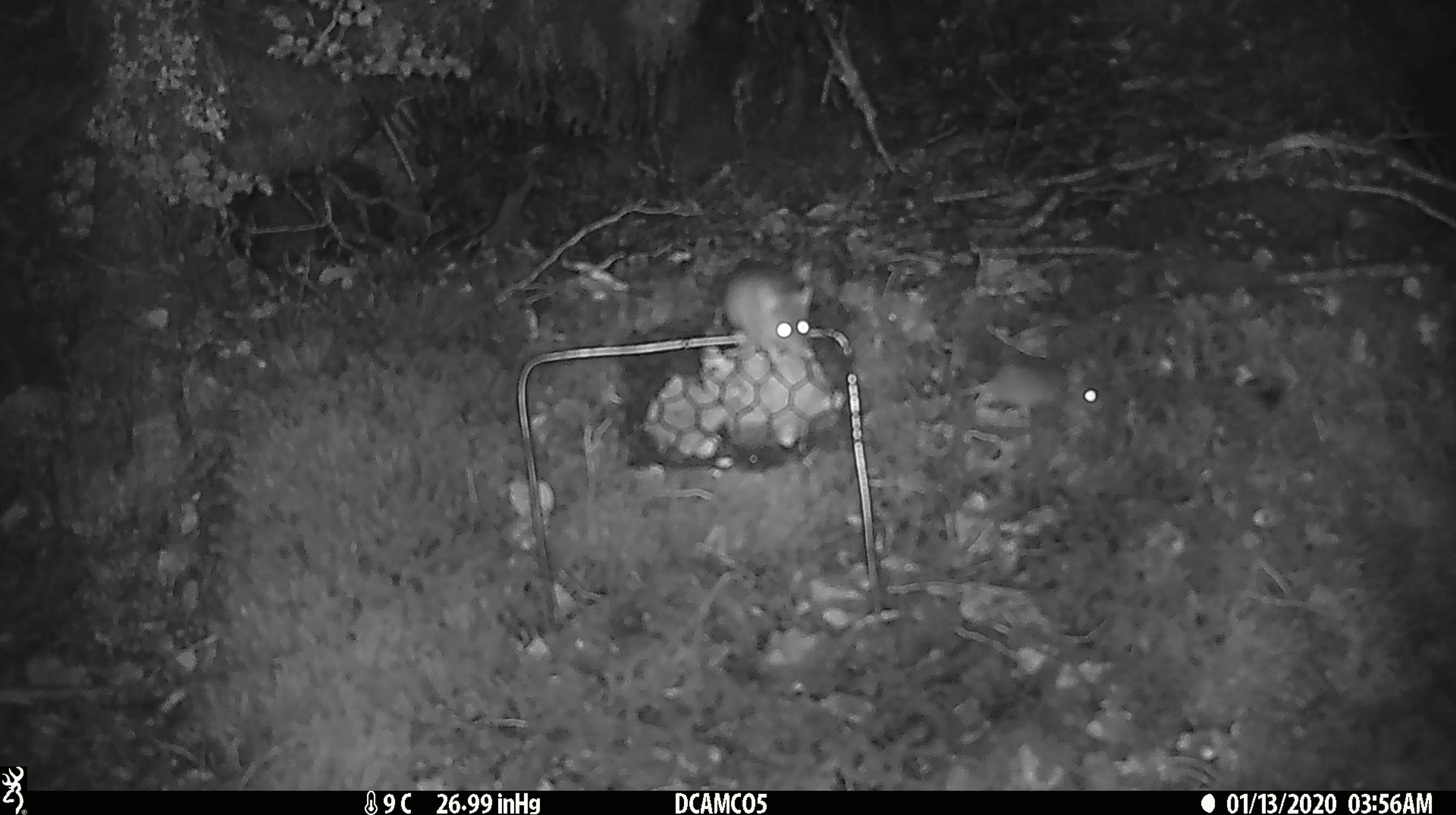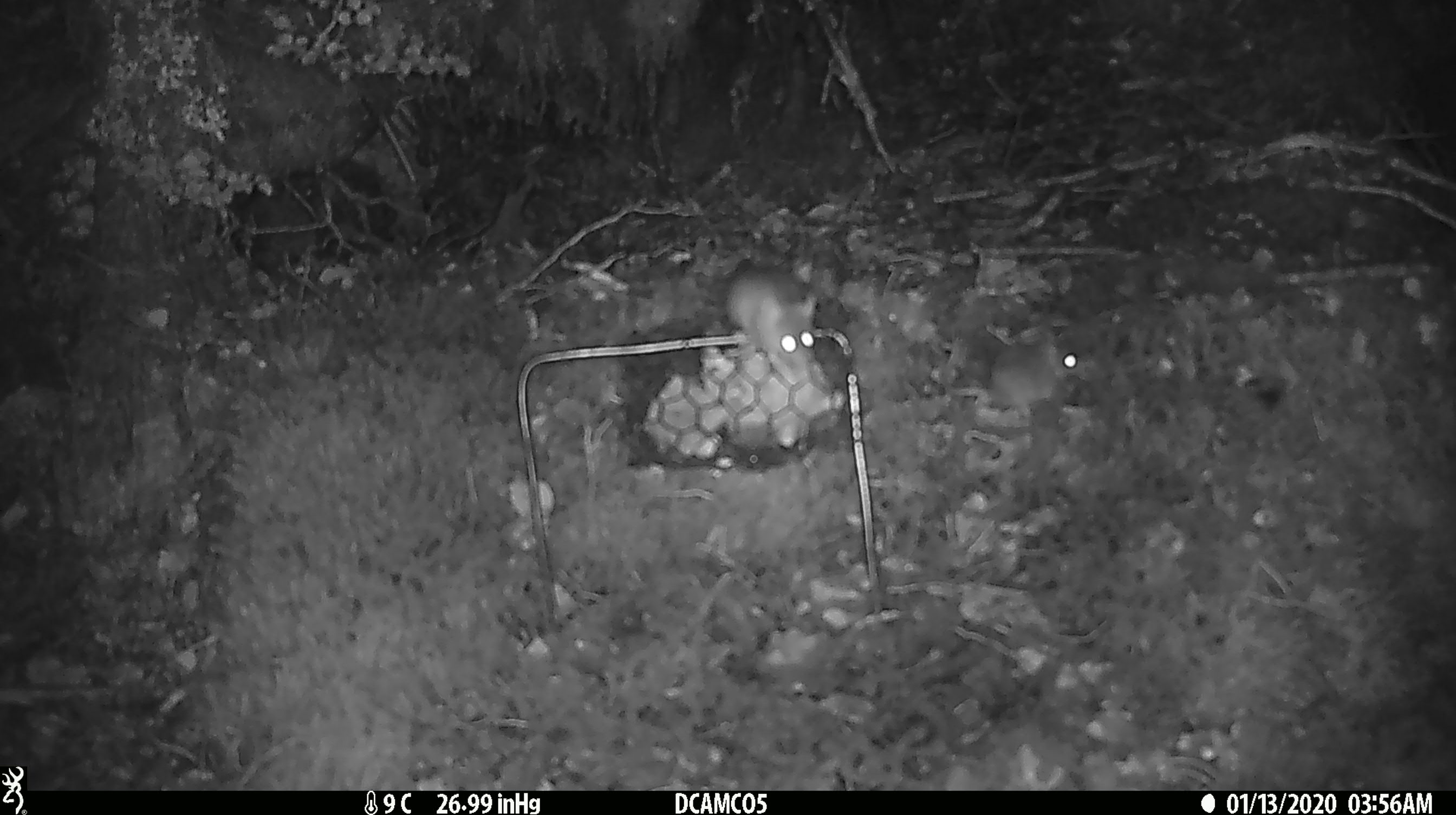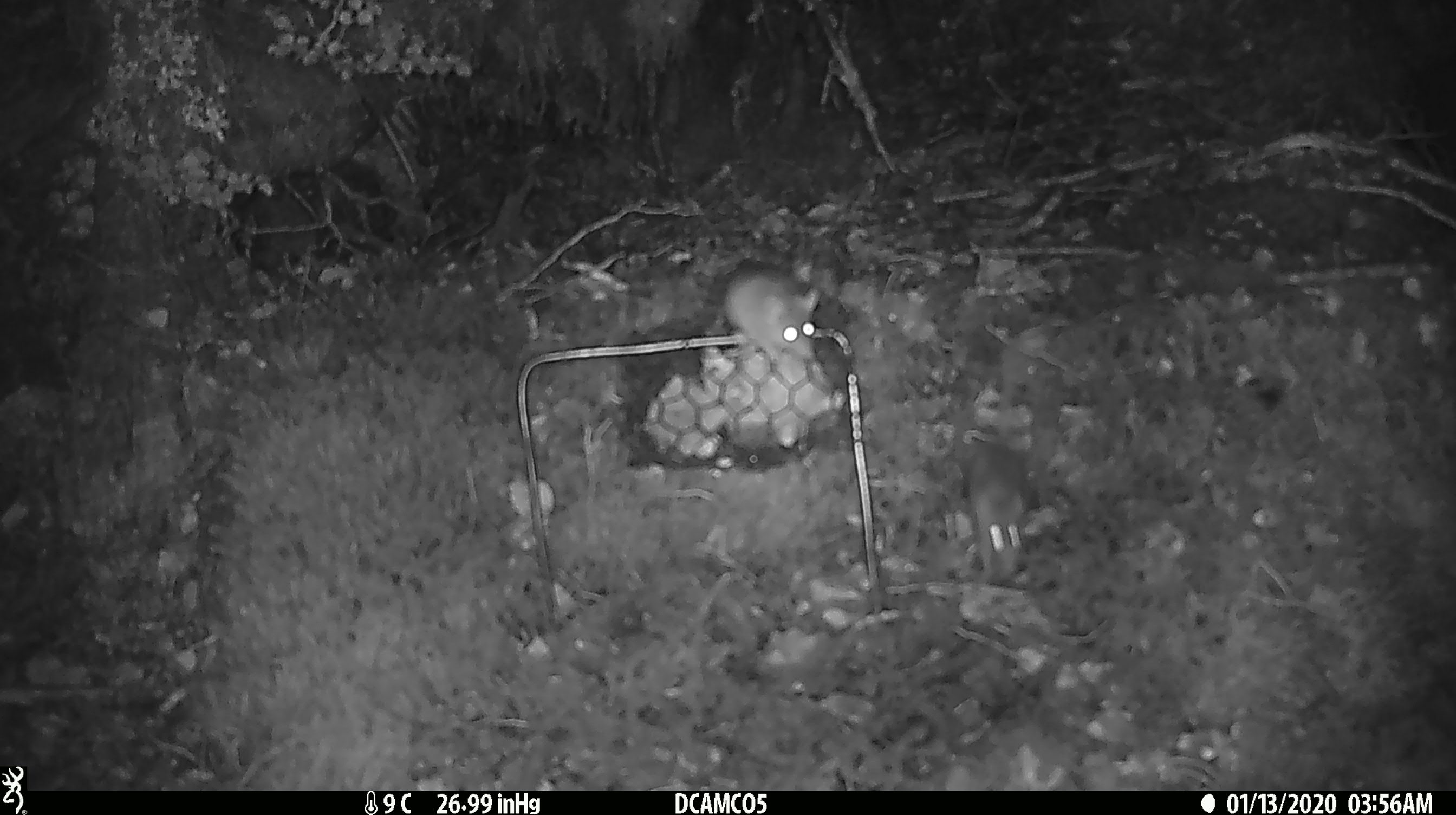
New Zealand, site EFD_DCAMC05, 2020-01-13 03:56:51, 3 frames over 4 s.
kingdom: Animalia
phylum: Chordata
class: Mammalia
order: Rodentia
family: Muridae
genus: Mus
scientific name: Mus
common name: mouse